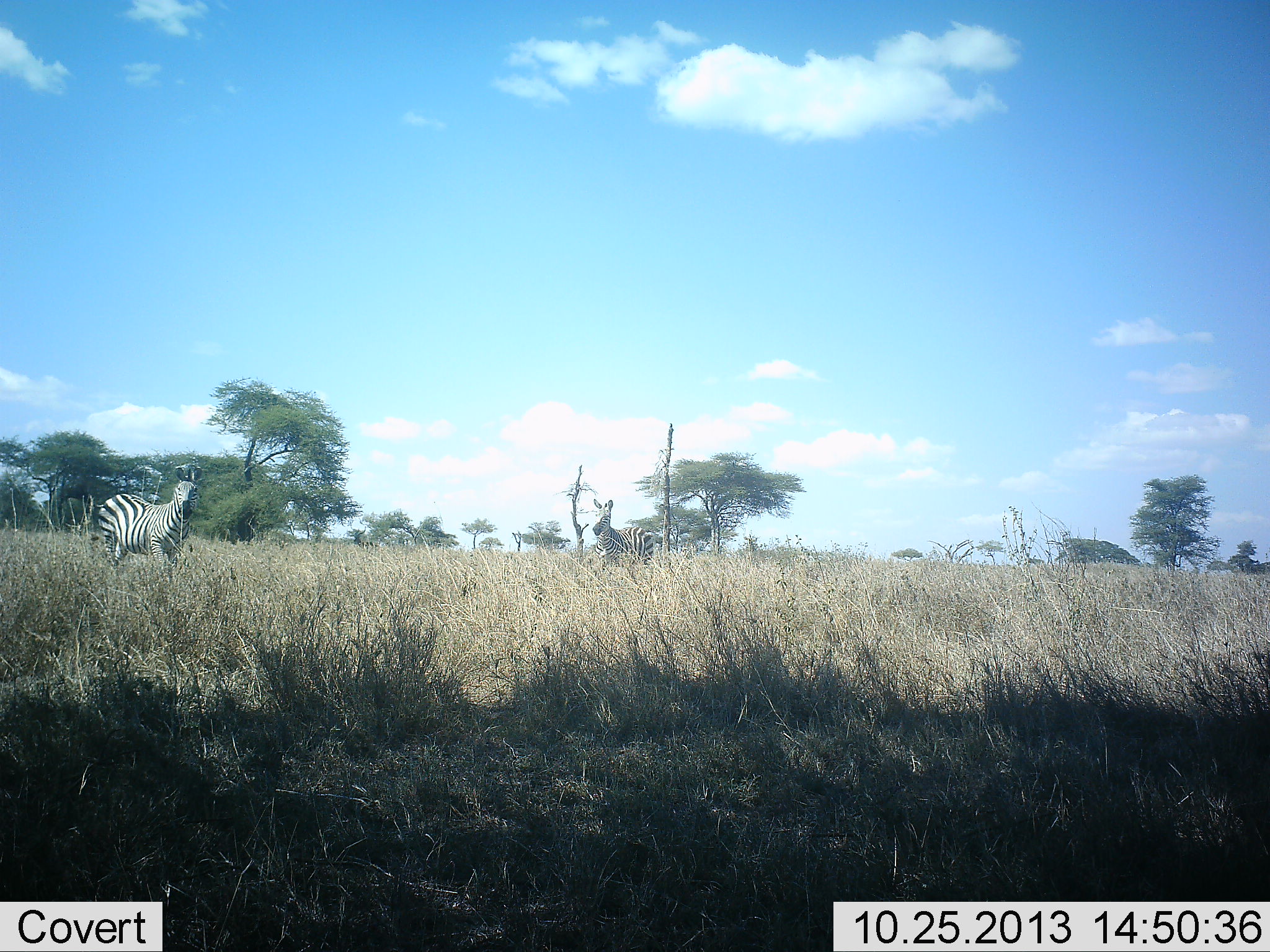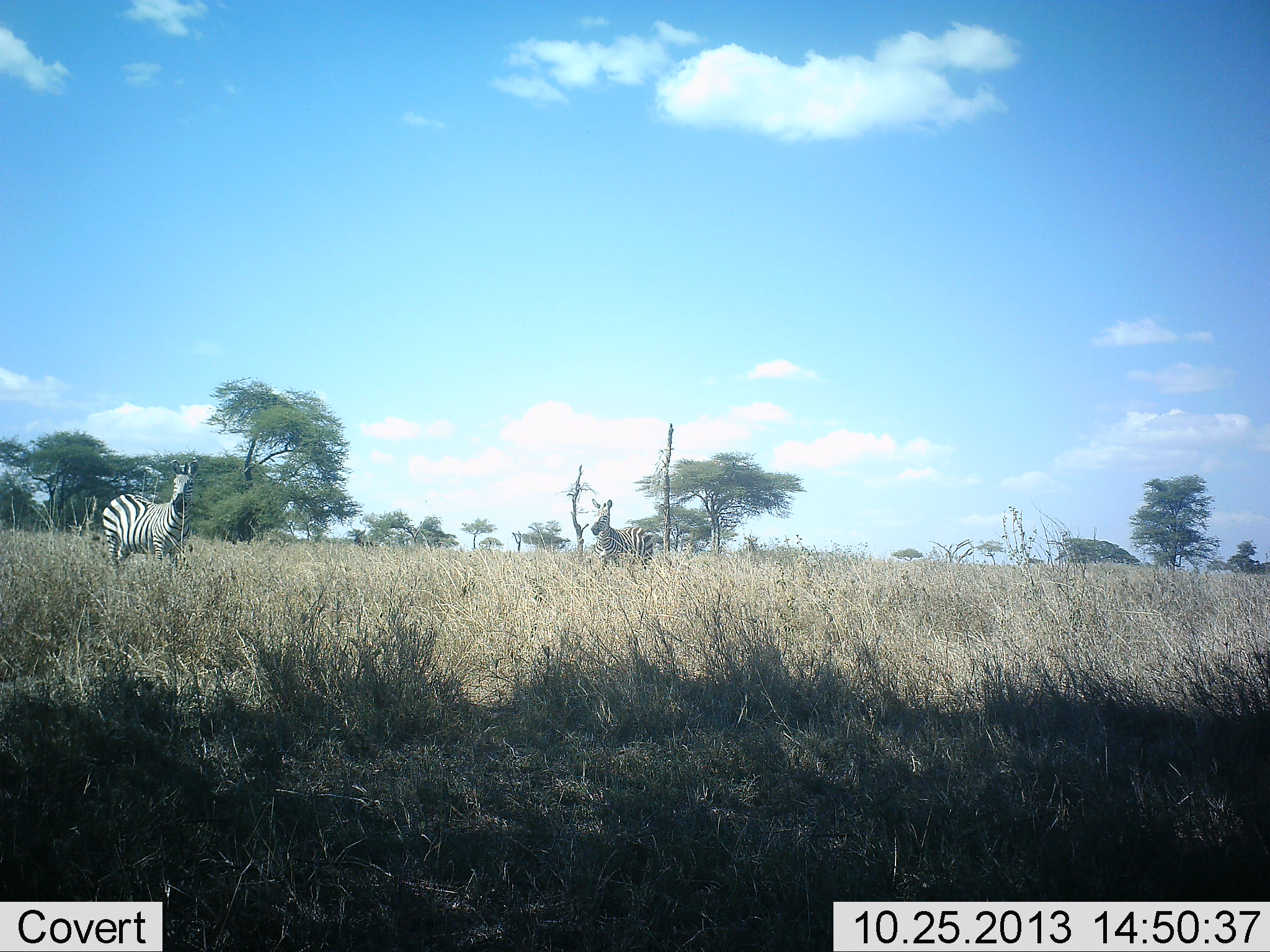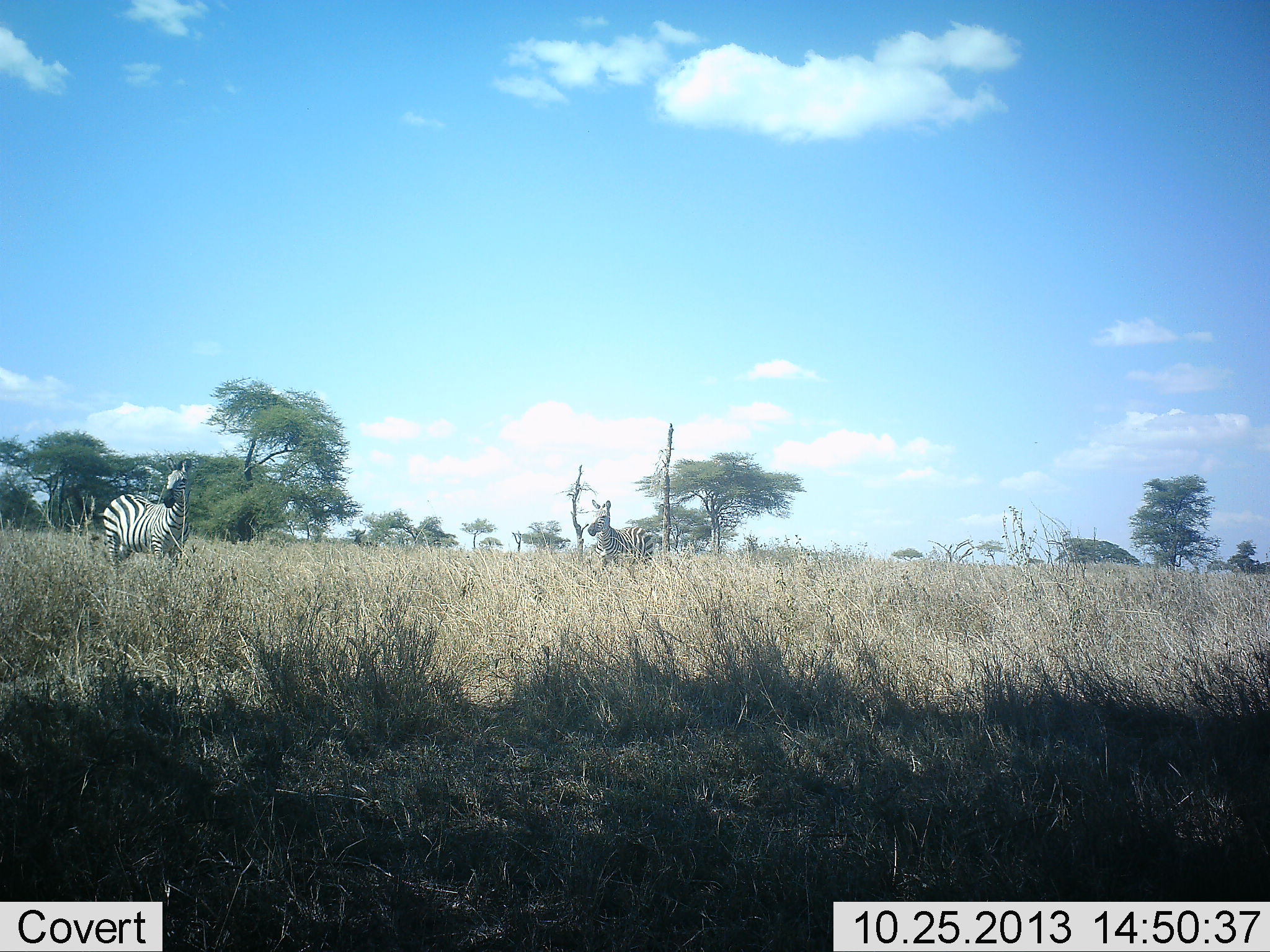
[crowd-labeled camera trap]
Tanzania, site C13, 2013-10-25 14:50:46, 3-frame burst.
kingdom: Animalia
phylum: Chordata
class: Mammalia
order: Perissodactyla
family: Equidae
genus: Equus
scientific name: Equus quagga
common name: plains zebra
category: zebra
Zebra (plains zebra) (Equus quagga), count 2. Behavior (volunteer vote fractions): standing 97%, resting 0%, moving 3%, interacting 0%. Young present (vote fraction): 0%. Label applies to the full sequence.